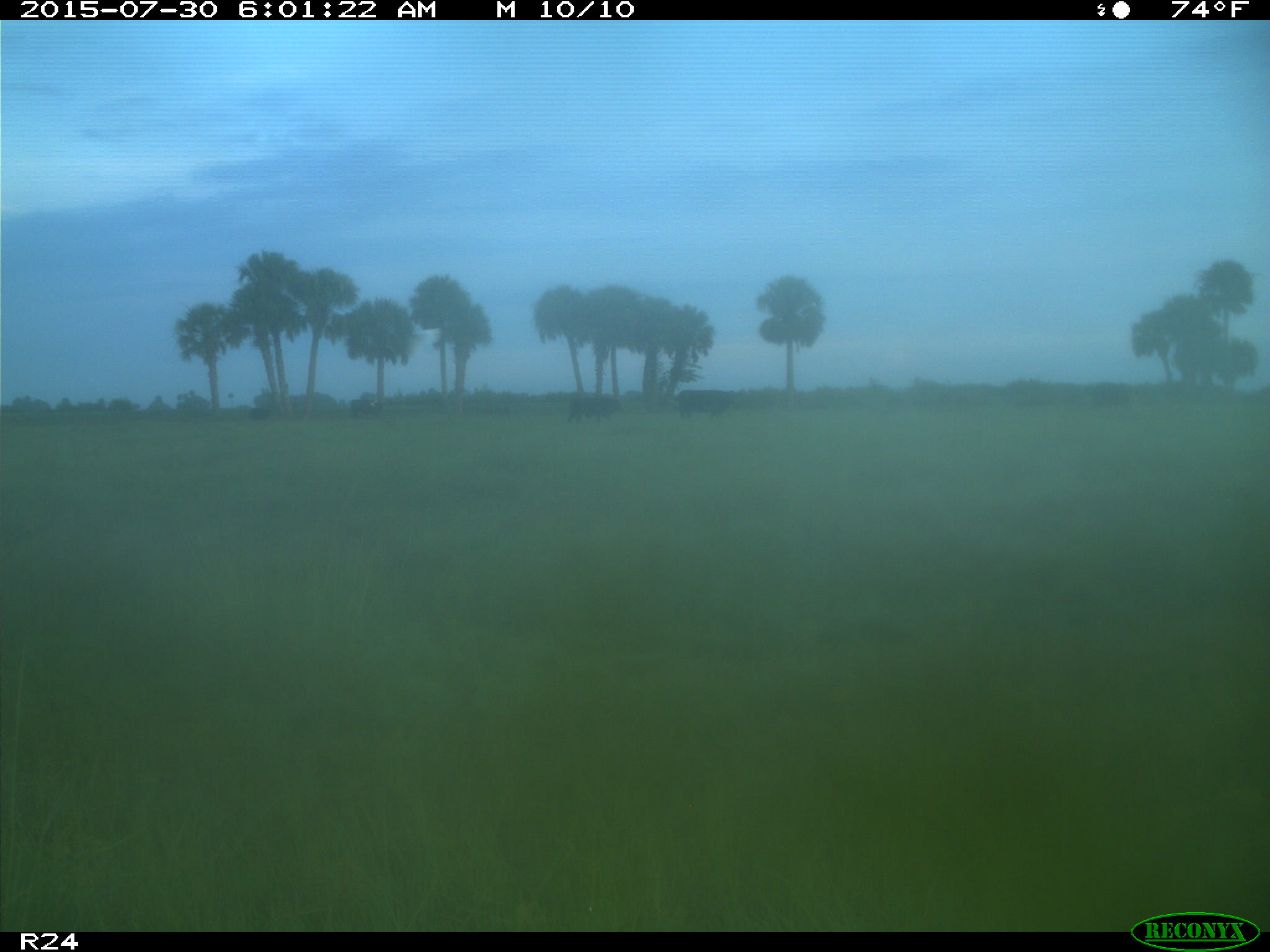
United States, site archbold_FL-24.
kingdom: Animalia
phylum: Chordata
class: Mammalia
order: Artiodactyla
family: Bovidae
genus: Bos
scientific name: Bos taurus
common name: domestic cow